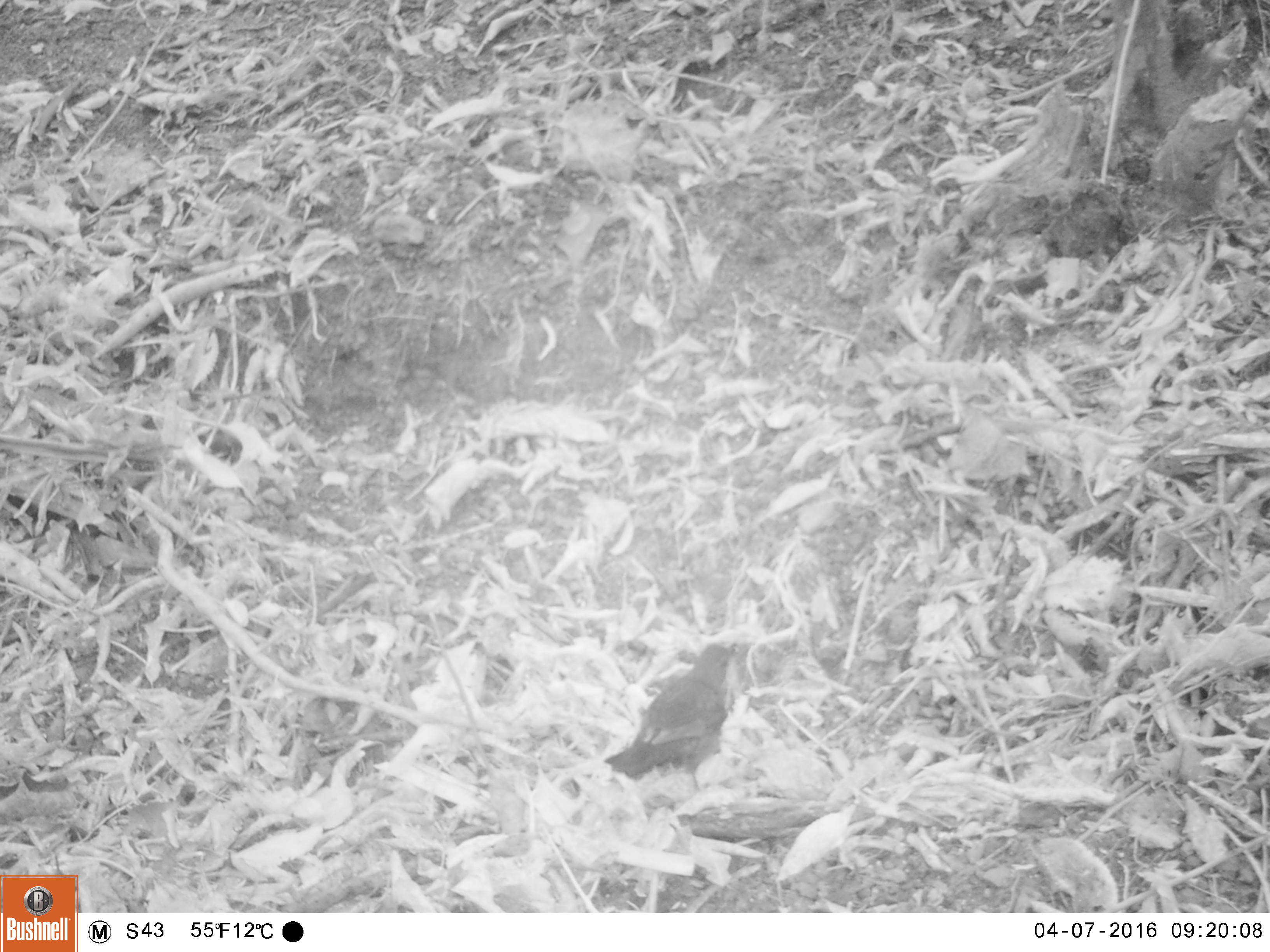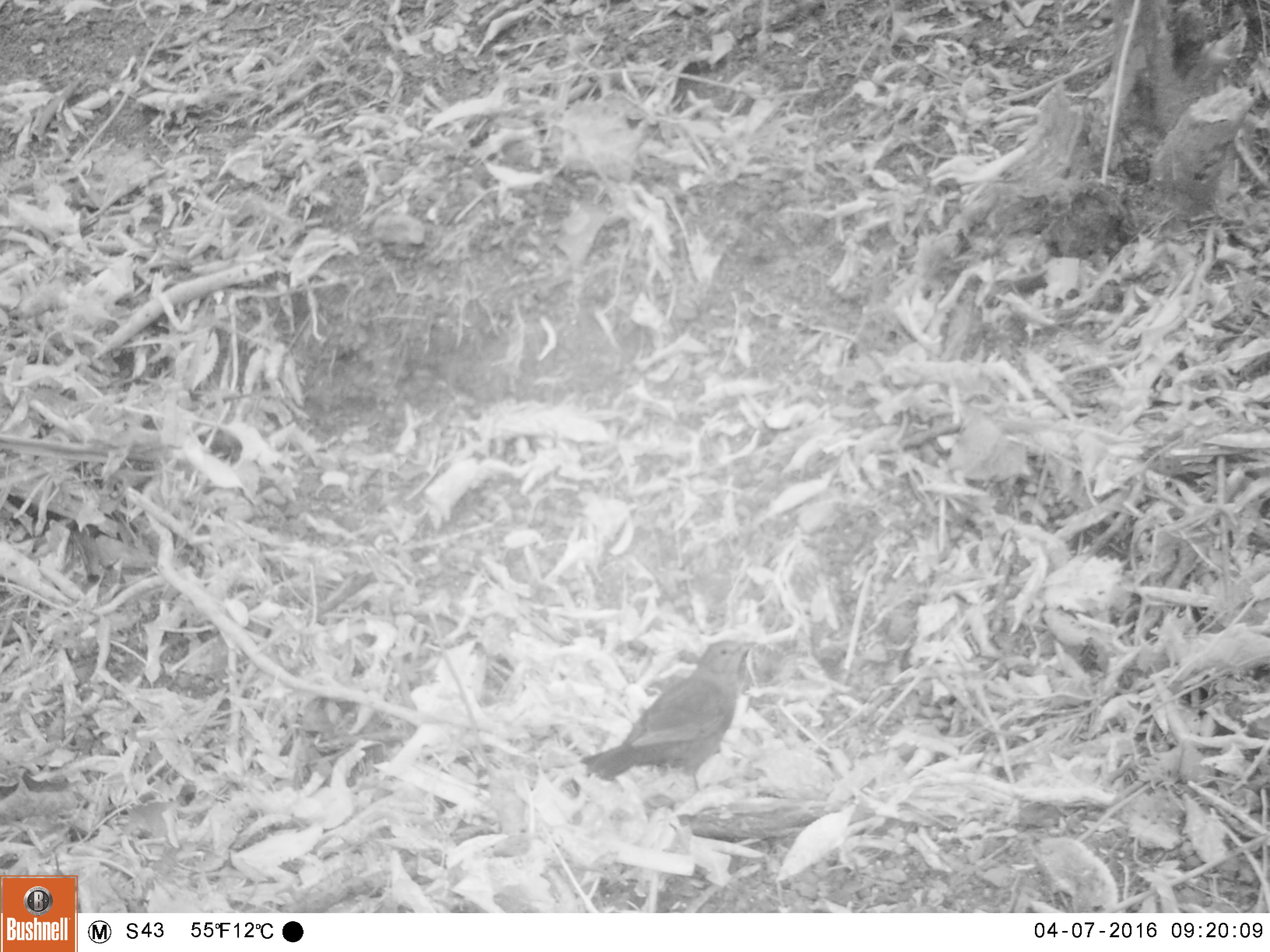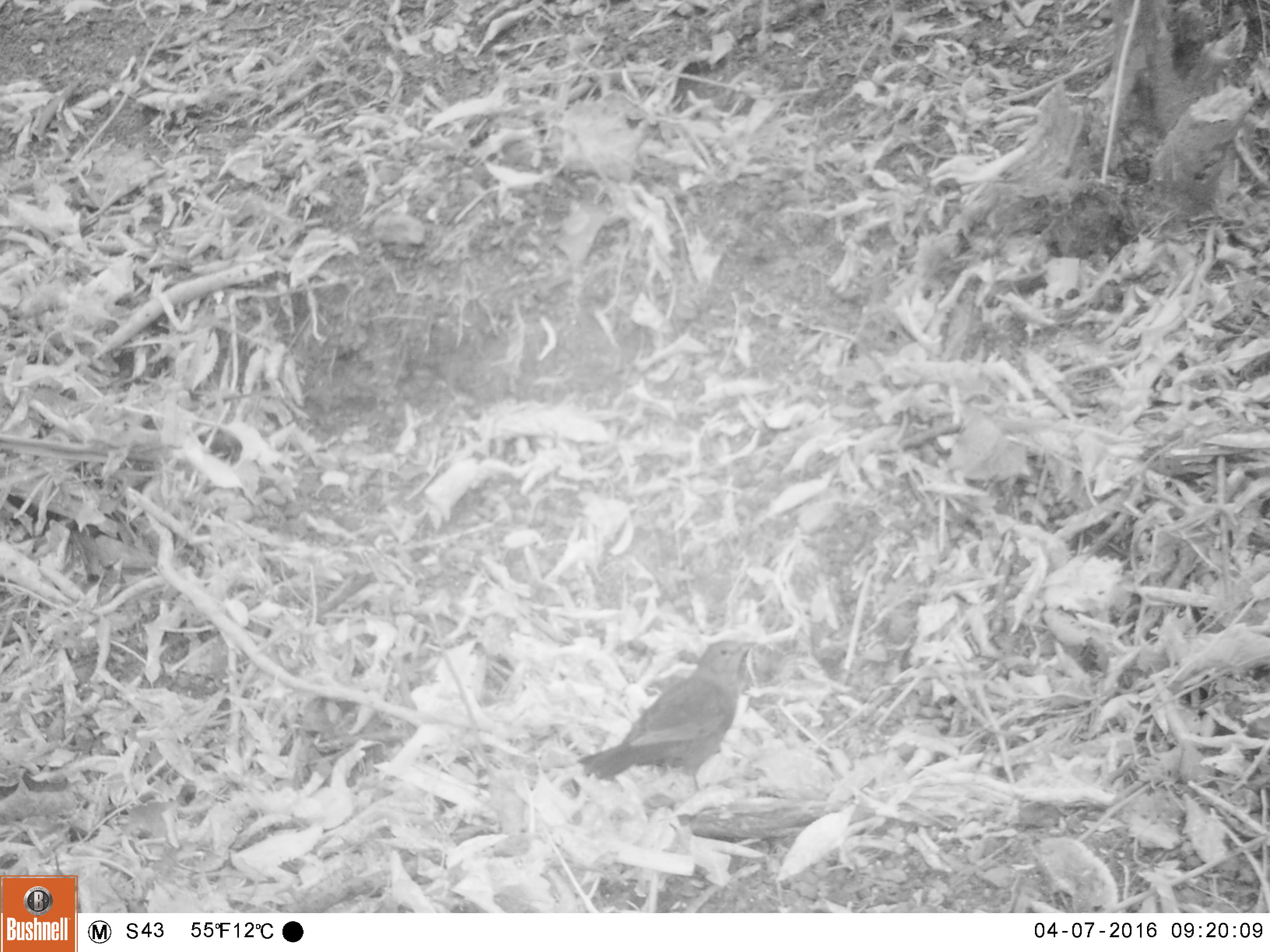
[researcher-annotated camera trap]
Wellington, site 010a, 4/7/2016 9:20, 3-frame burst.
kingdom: Animalia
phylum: Chordata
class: Aves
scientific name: Aves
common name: bird